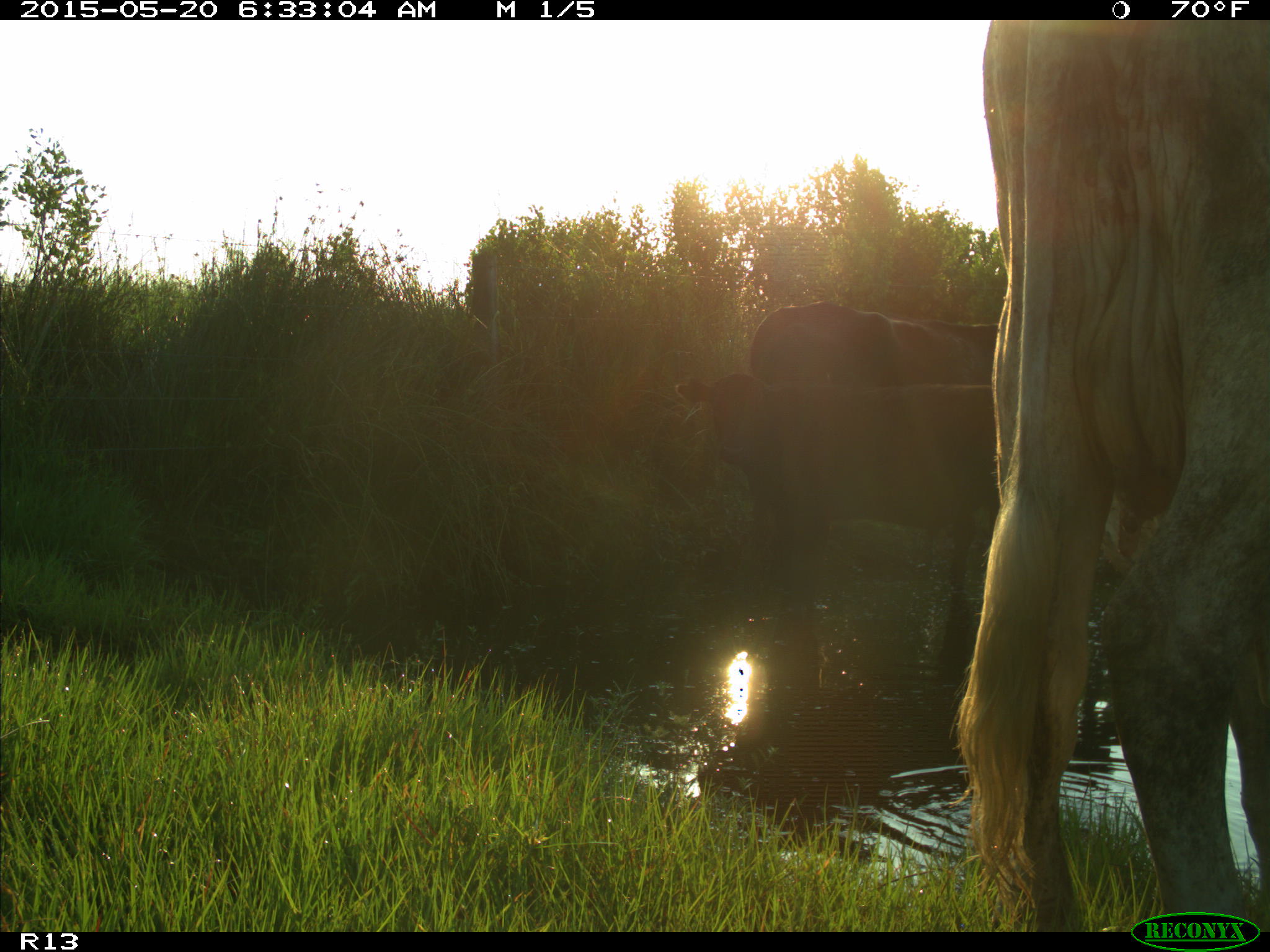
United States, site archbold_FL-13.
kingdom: Animalia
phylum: Chordata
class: Mammalia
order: Artiodactyla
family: Bovidae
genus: Bos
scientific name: Bos taurus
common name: domestic cow